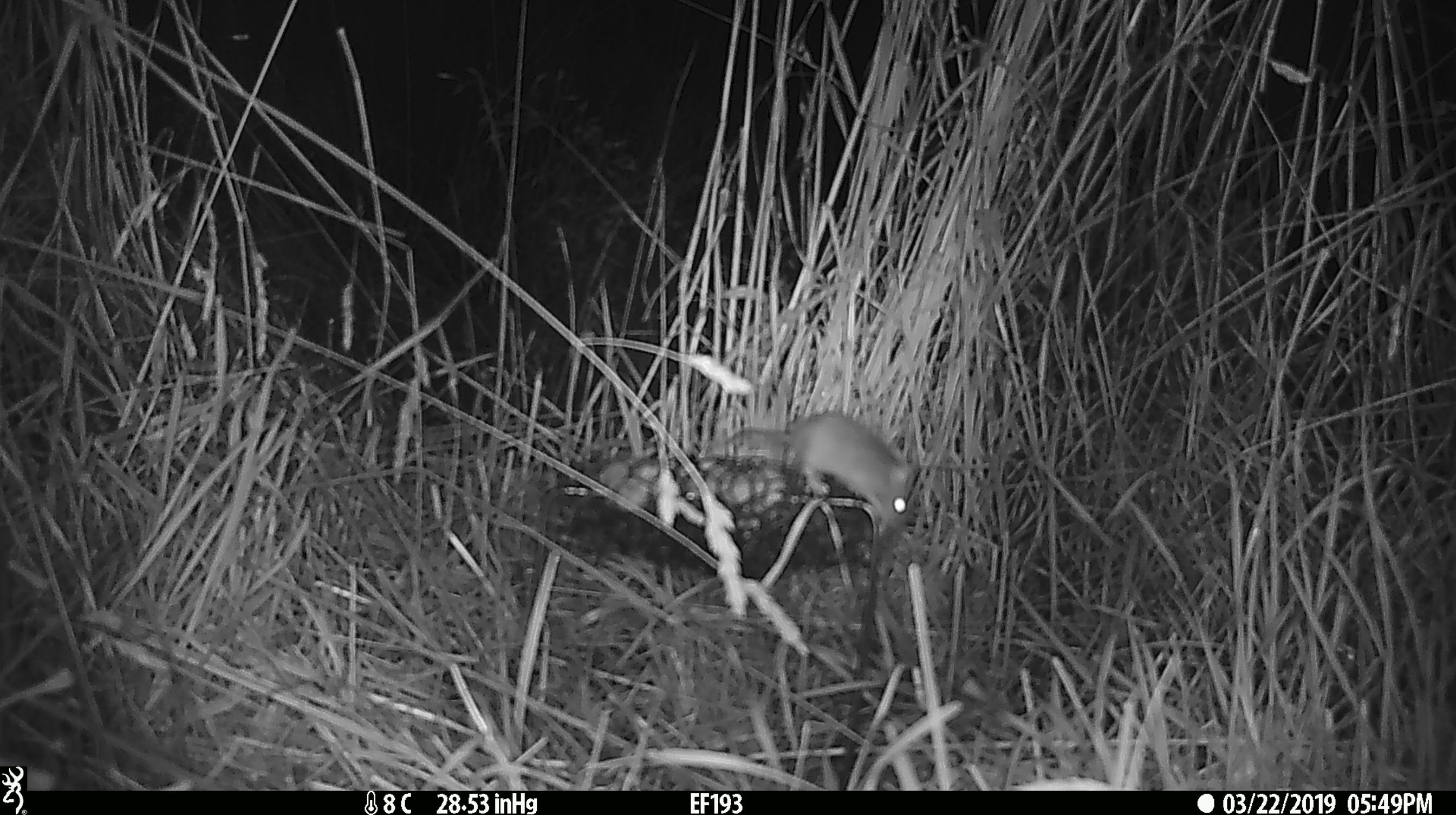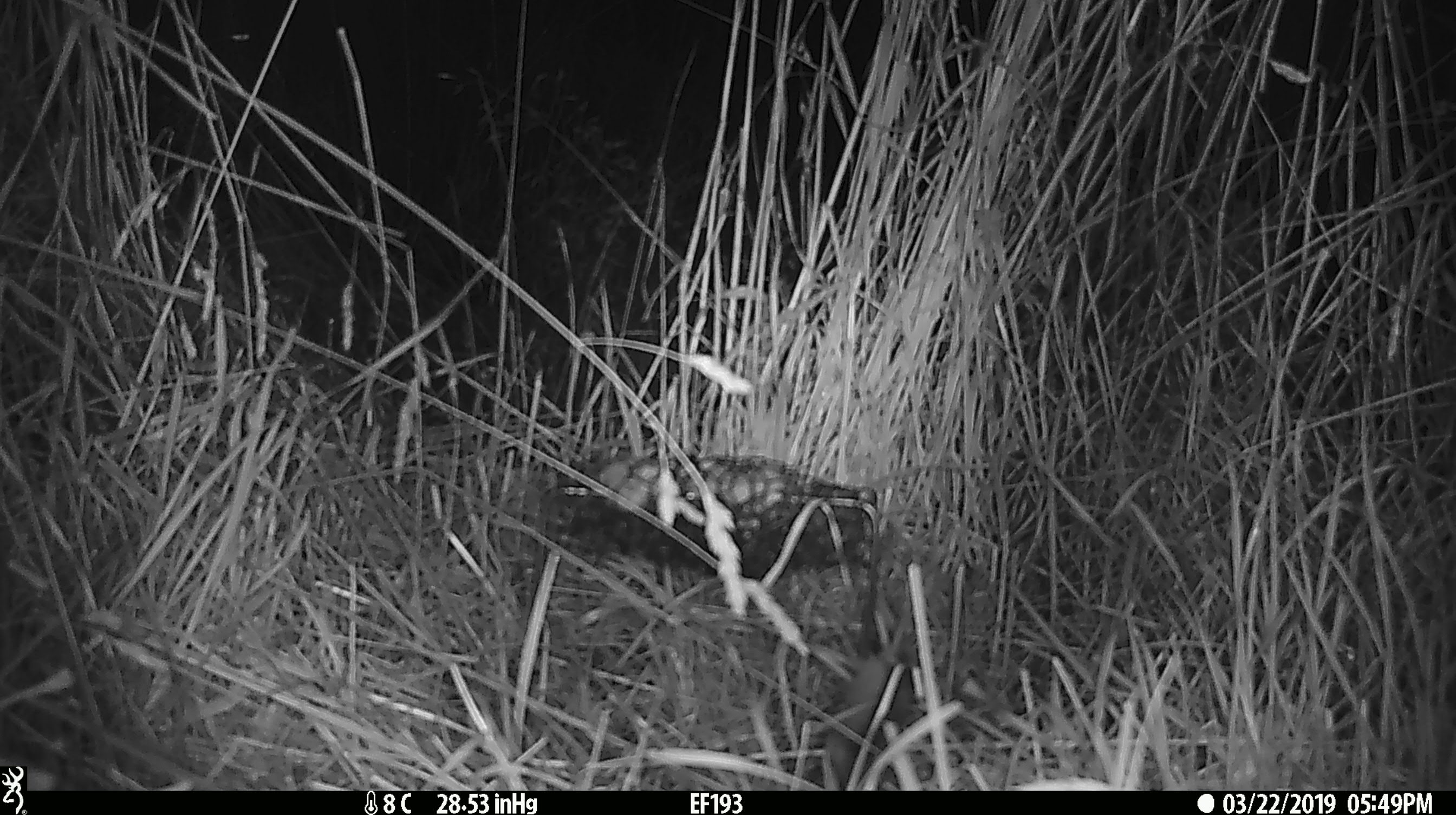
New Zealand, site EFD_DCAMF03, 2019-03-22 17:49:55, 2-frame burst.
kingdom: Animalia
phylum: Chordata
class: Mammalia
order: Rodentia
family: Muridae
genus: Mus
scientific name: Mus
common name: mouse